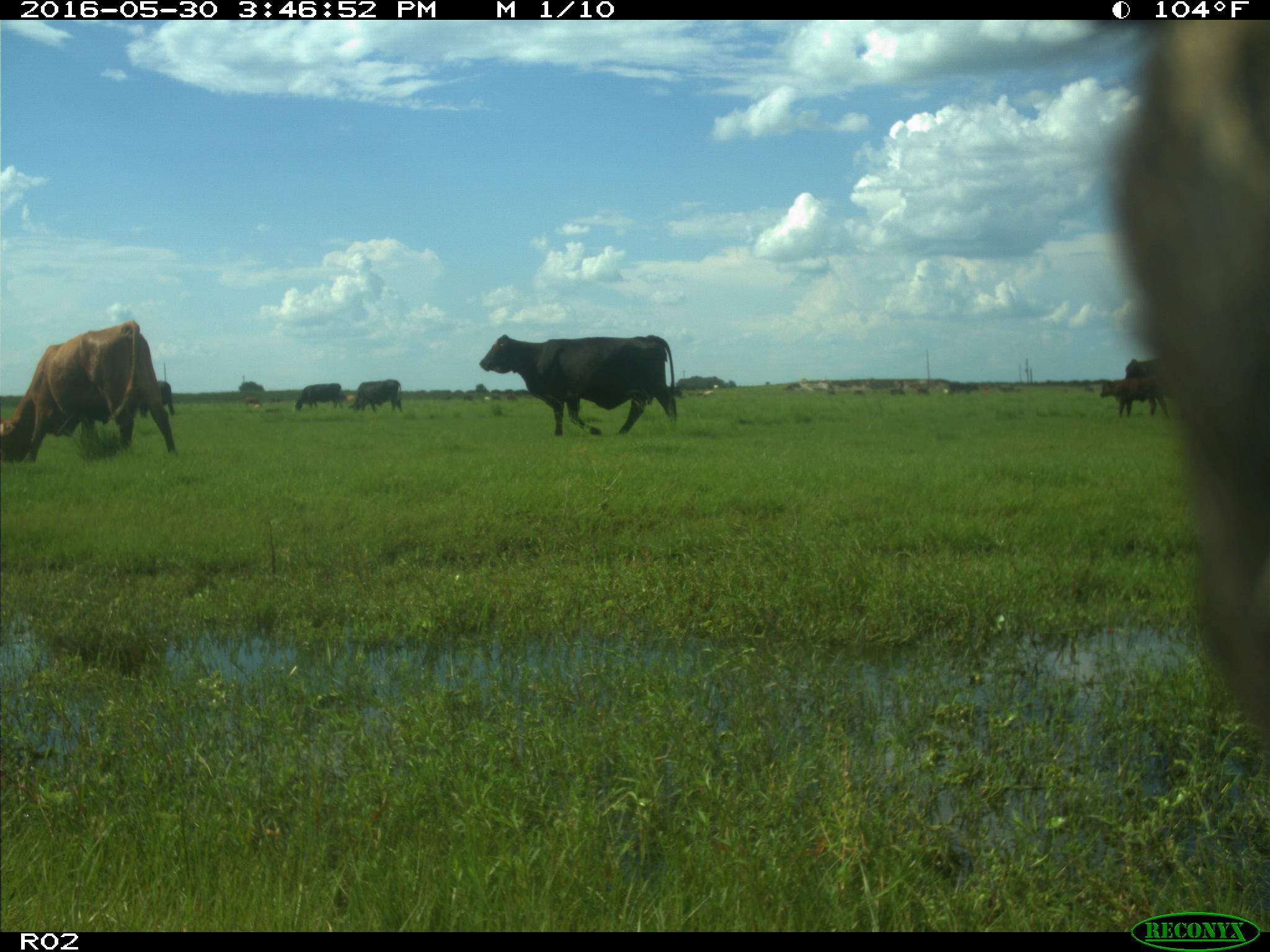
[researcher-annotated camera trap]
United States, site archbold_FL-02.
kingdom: Animalia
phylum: Chordata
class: Mammalia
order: Artiodactyla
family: Bovidae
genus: Bos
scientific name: Bos taurus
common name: domestic cow